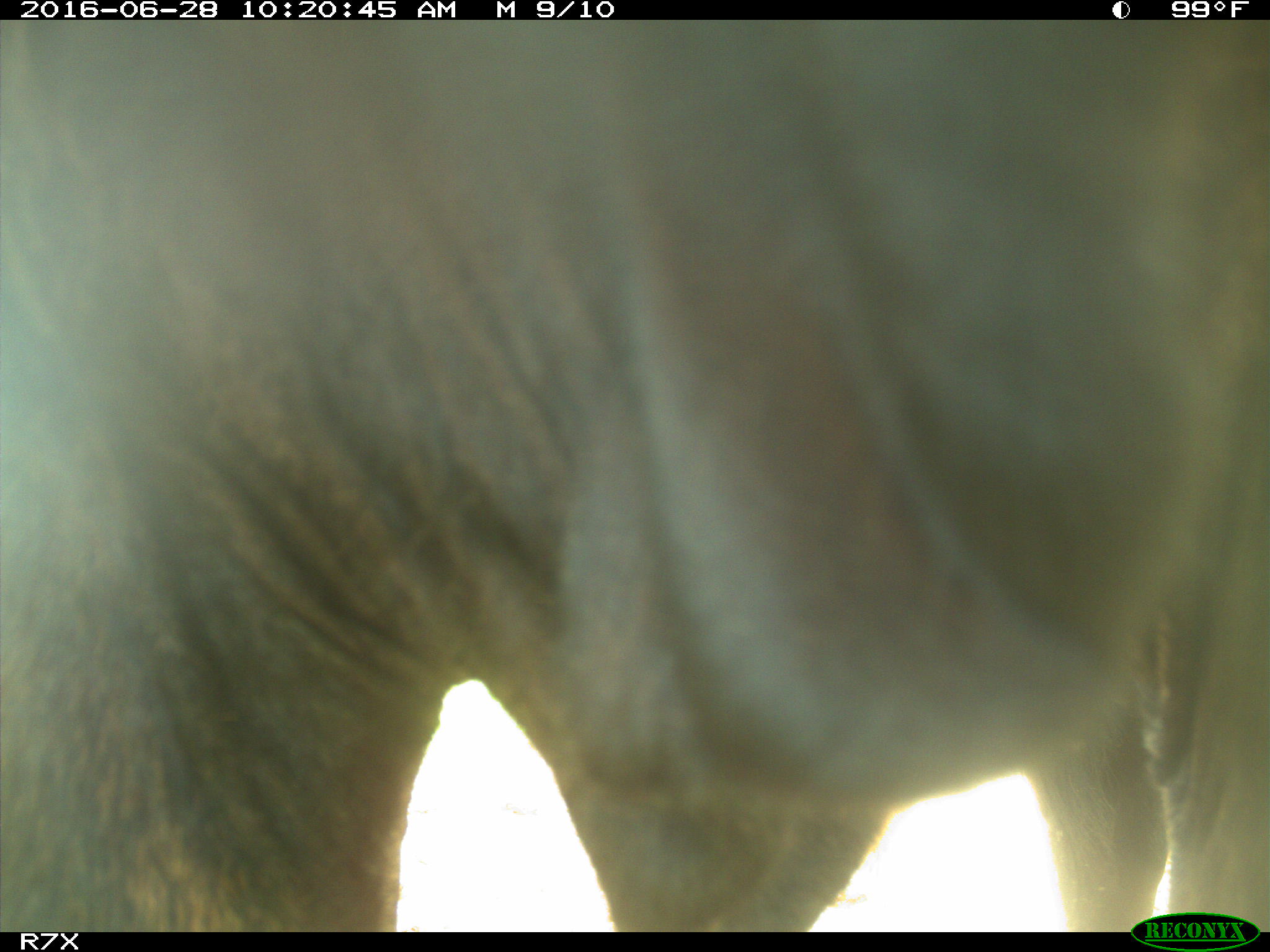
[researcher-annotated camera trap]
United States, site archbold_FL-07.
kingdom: Animalia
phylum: Chordata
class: Mammalia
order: Artiodactyla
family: Bovidae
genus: Bos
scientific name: Bos taurus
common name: domestic cow